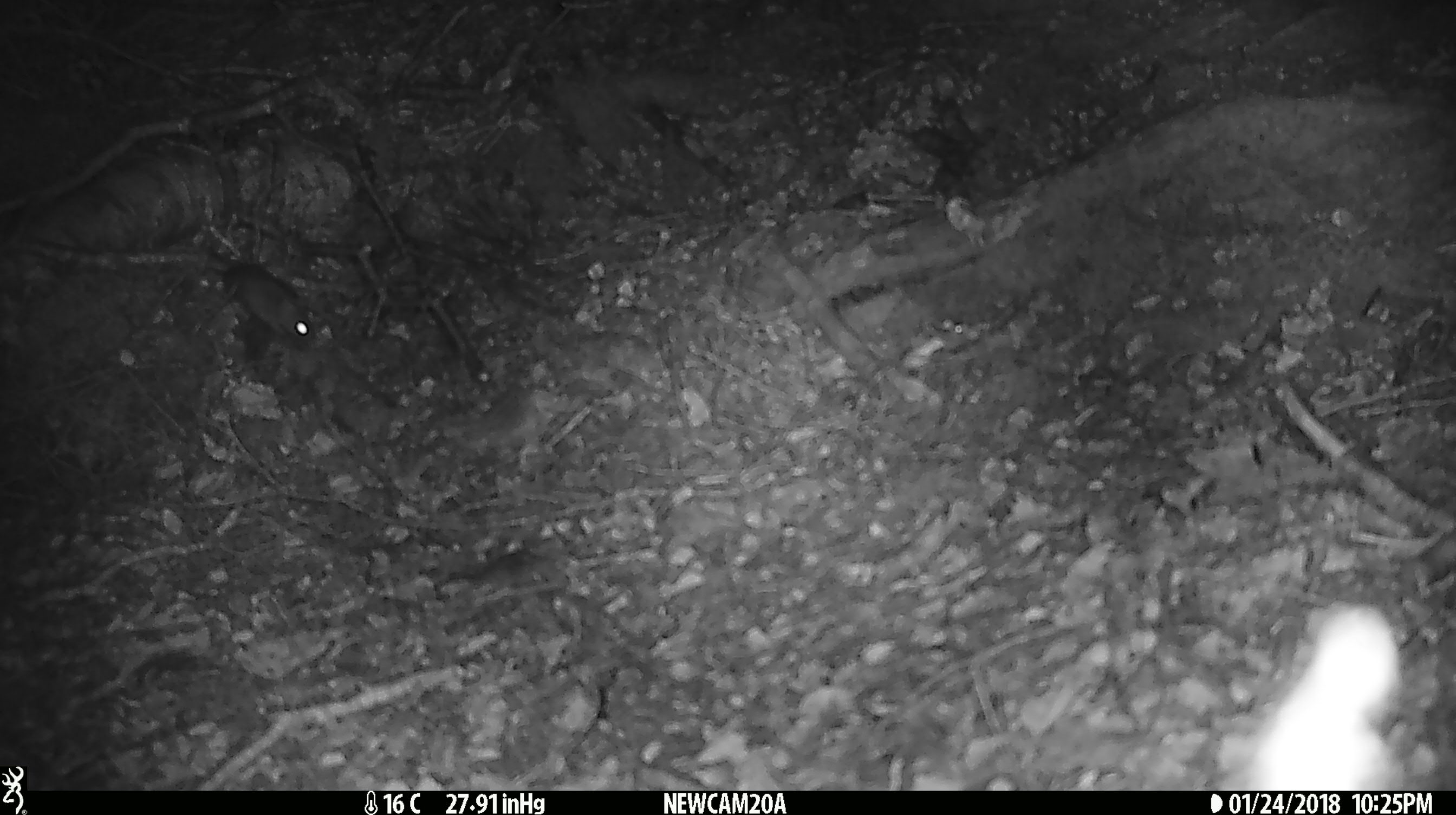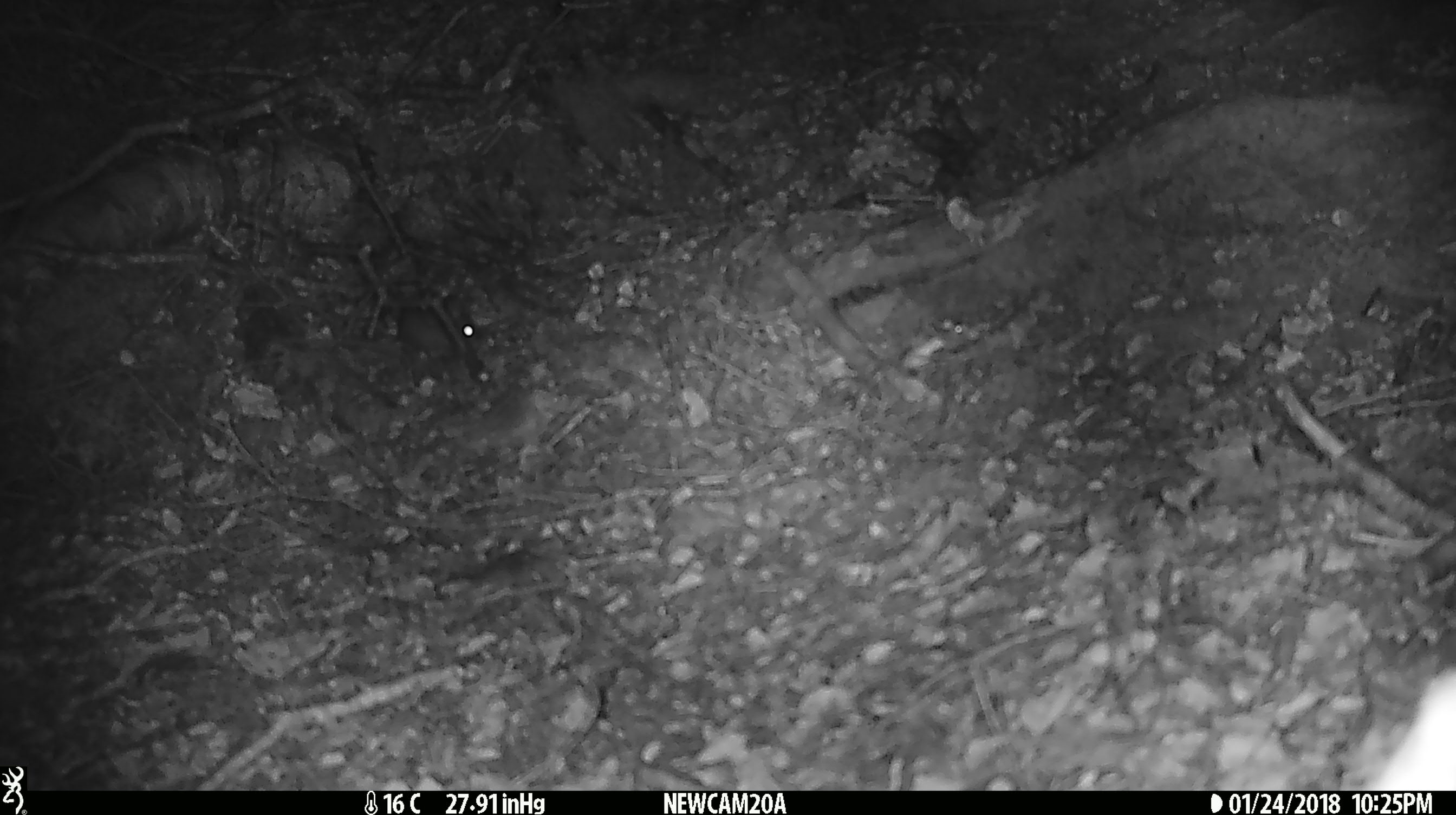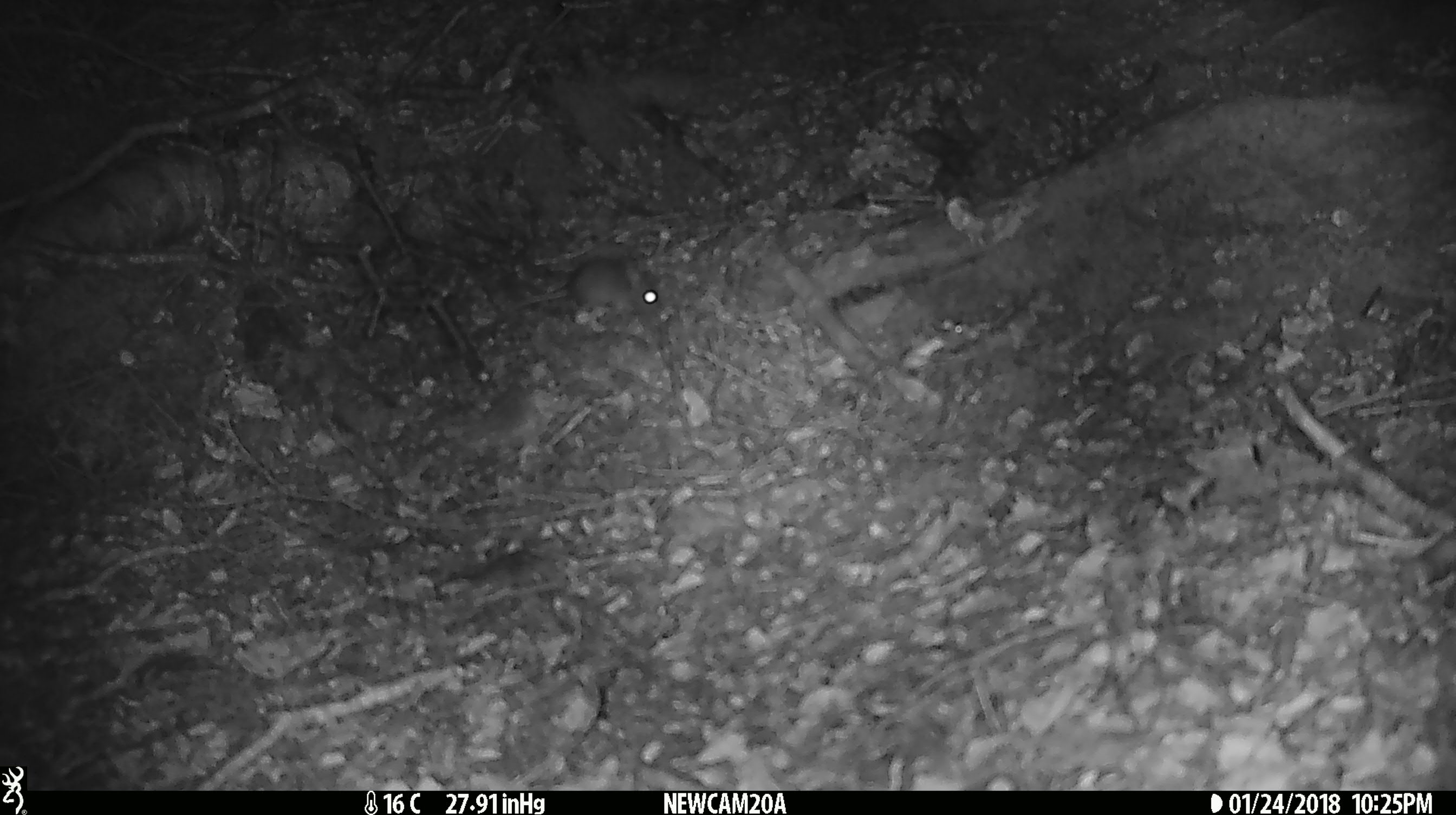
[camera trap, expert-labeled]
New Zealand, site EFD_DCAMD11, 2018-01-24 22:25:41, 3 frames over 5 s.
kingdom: Animalia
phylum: Chordata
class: Mammalia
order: Rodentia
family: Muridae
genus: Mus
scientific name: Mus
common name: mouse